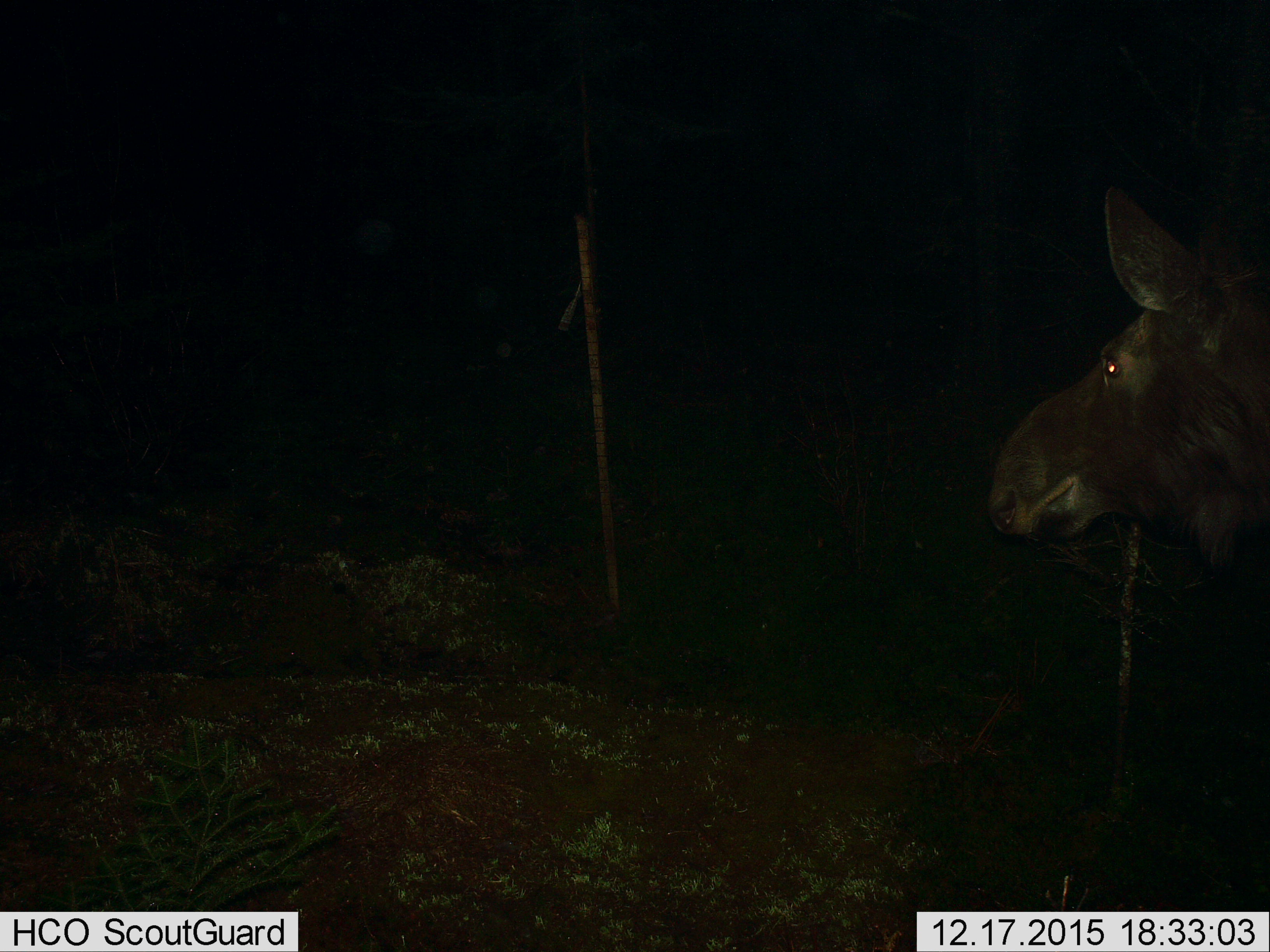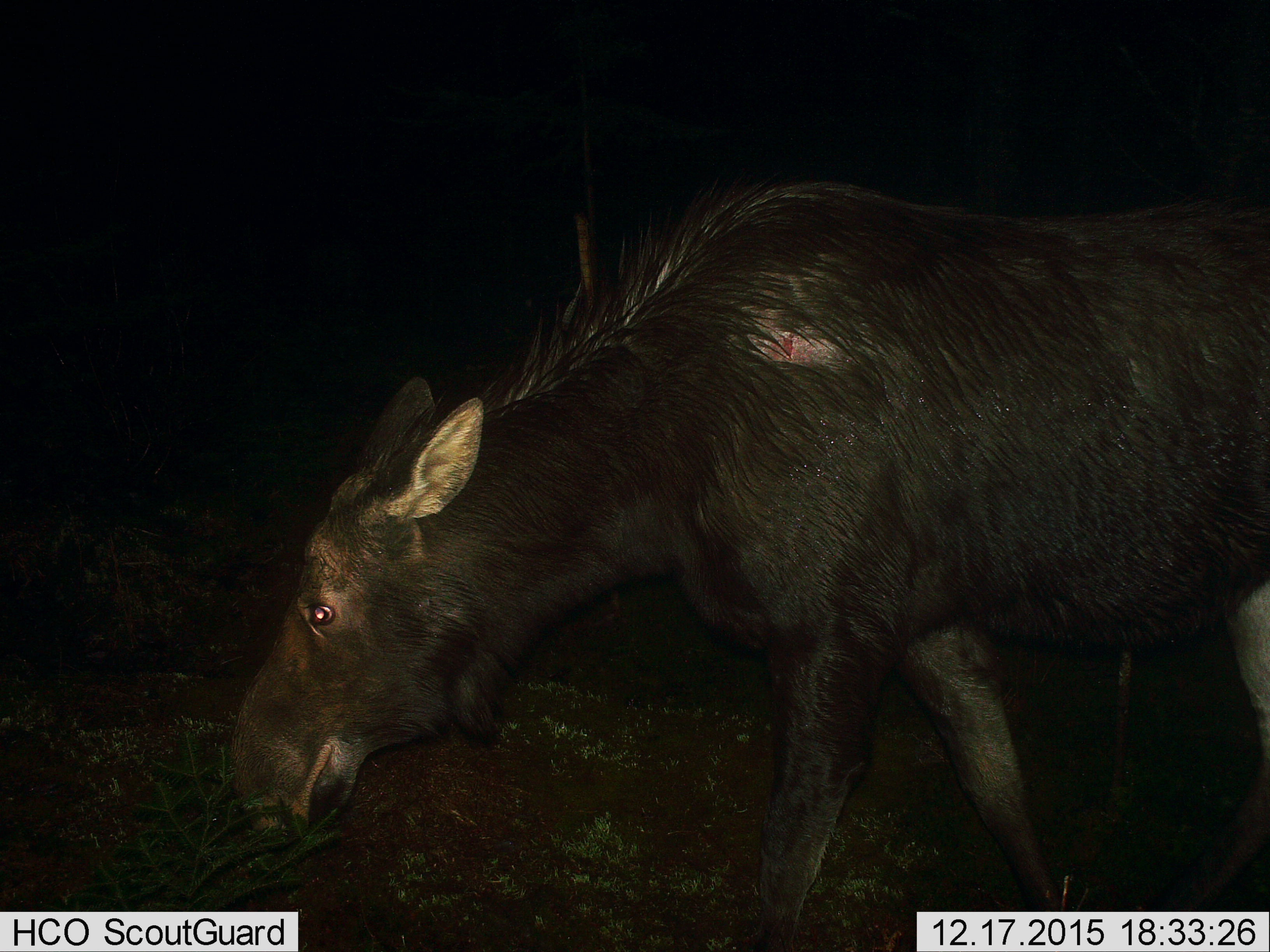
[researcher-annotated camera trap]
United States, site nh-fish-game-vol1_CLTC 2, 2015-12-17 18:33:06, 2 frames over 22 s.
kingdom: Animalia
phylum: Chordata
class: Mammalia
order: Artiodactyla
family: Cervidae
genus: Alces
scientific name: Alces alces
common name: moose